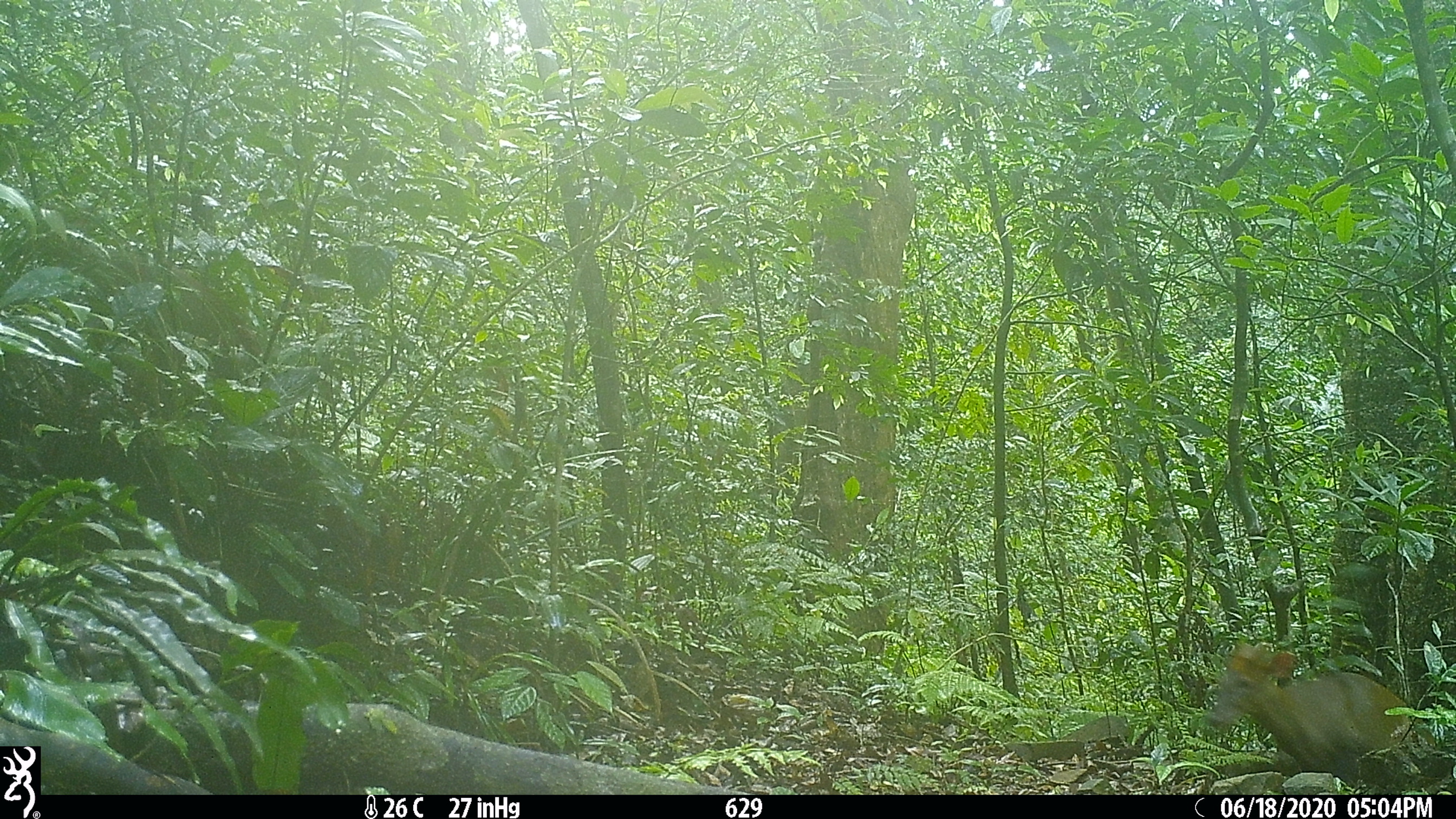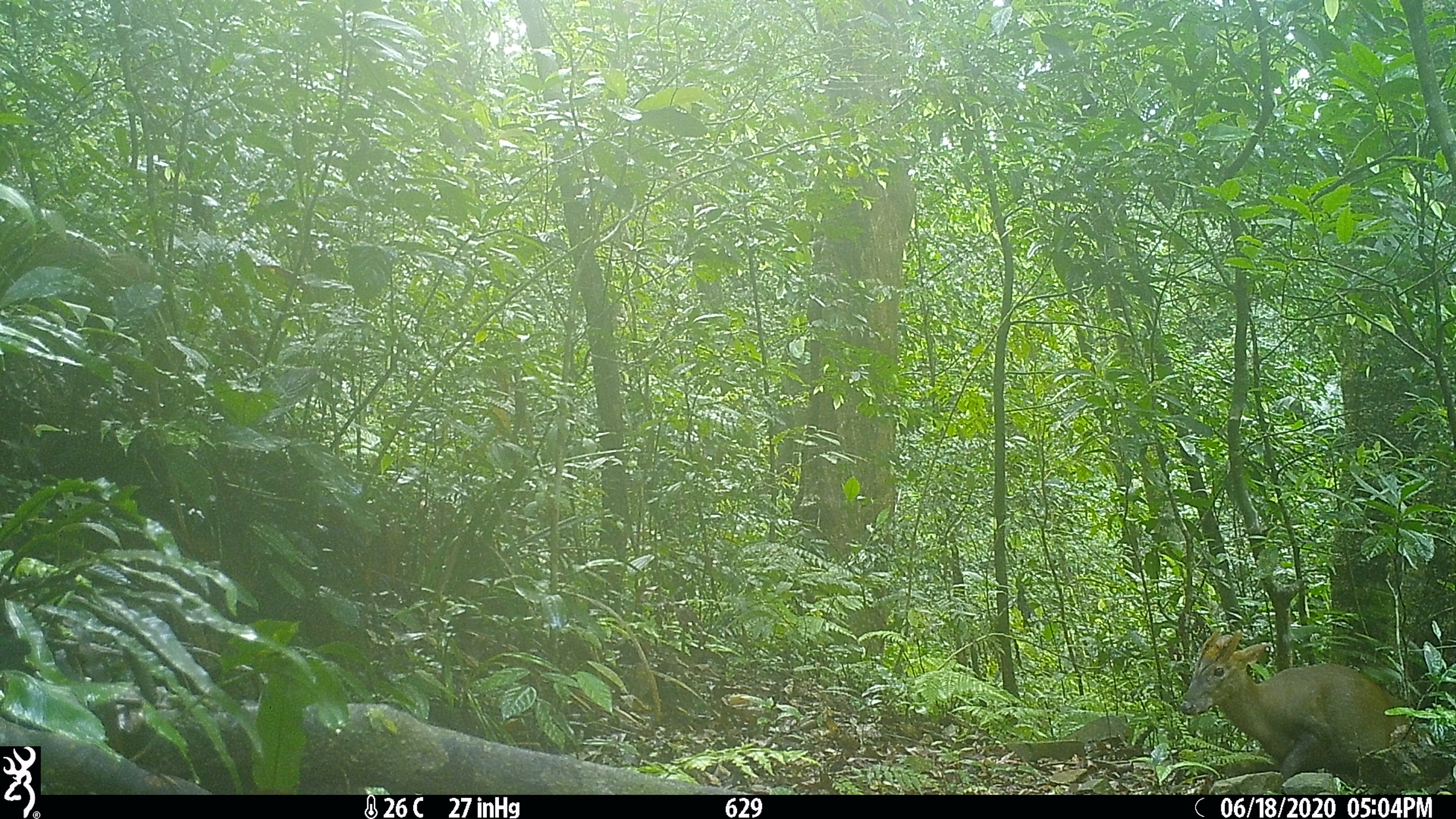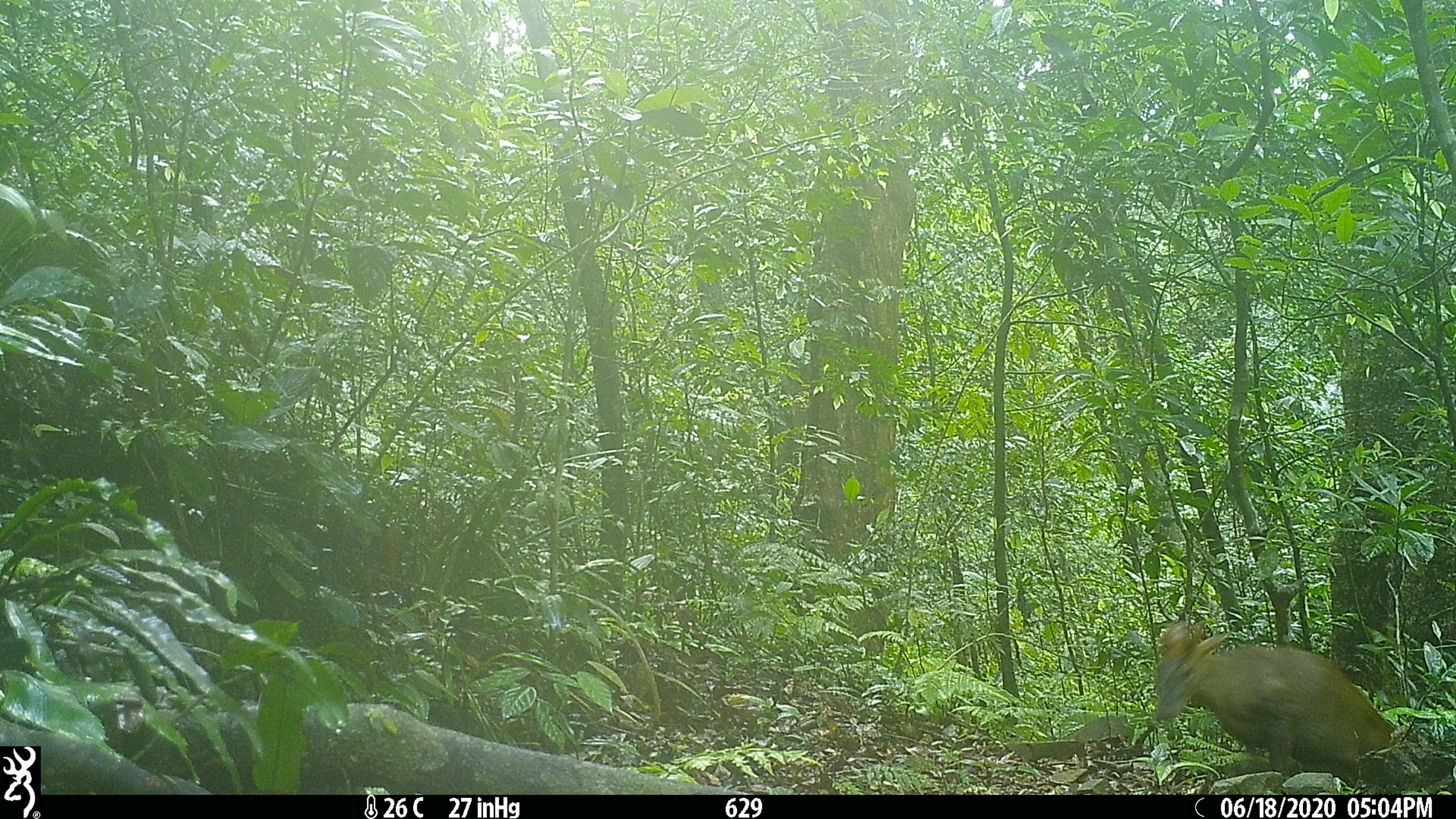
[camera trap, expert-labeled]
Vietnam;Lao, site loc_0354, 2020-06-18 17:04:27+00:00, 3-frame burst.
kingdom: Animalia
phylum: Chordata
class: Mammalia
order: Artiodactyla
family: Cervidae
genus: Muntiacus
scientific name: Muntiacus rooseveltorum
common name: roosevelt's muntjac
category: roosevelts muntjac group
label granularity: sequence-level